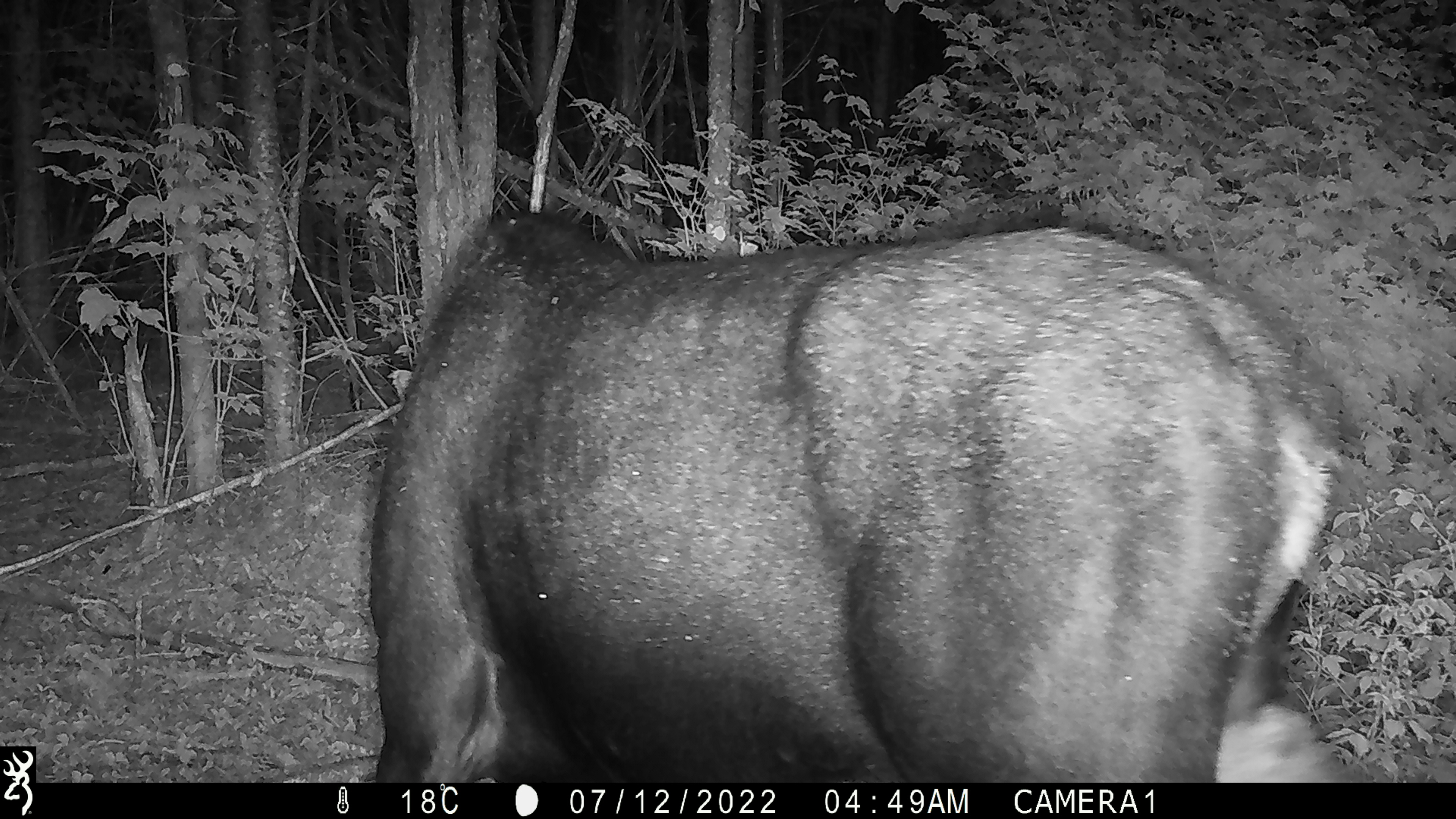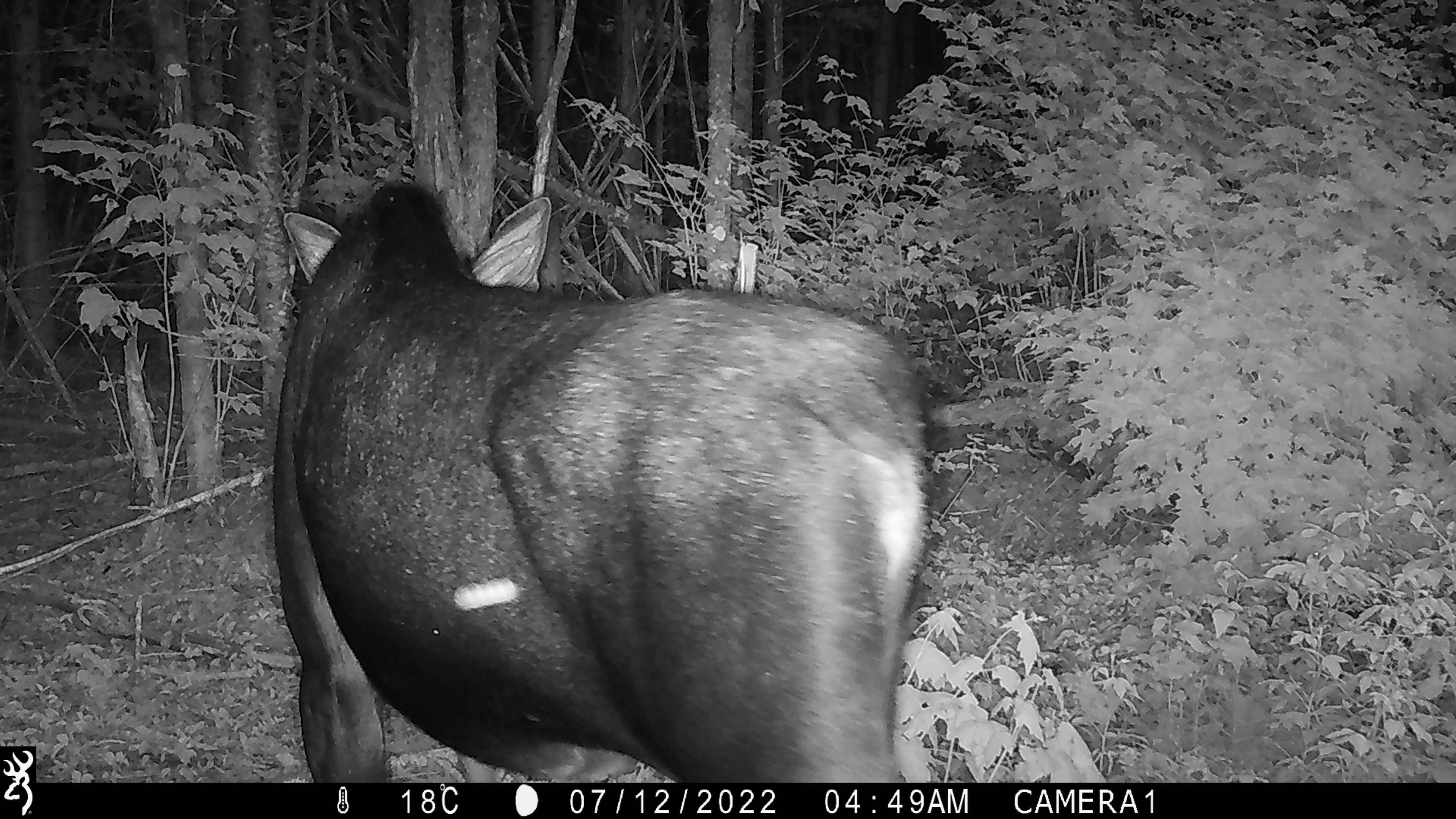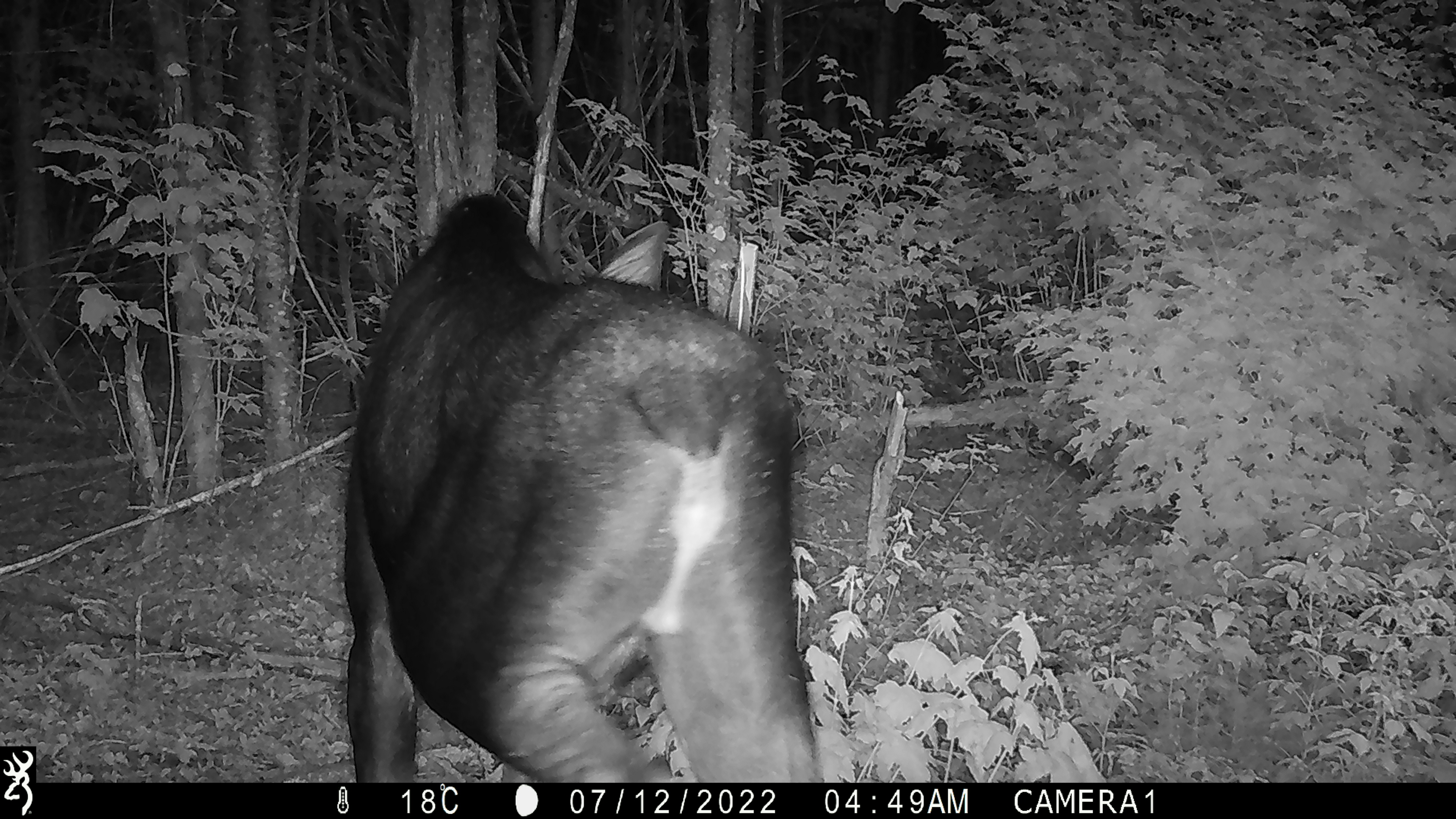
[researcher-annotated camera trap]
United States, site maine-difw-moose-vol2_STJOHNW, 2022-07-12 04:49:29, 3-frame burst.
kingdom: Animalia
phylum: Chordata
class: Mammalia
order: Artiodactyla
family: Cervidae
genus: Alces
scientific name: Alces alces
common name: moose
Moose (Alces alces).